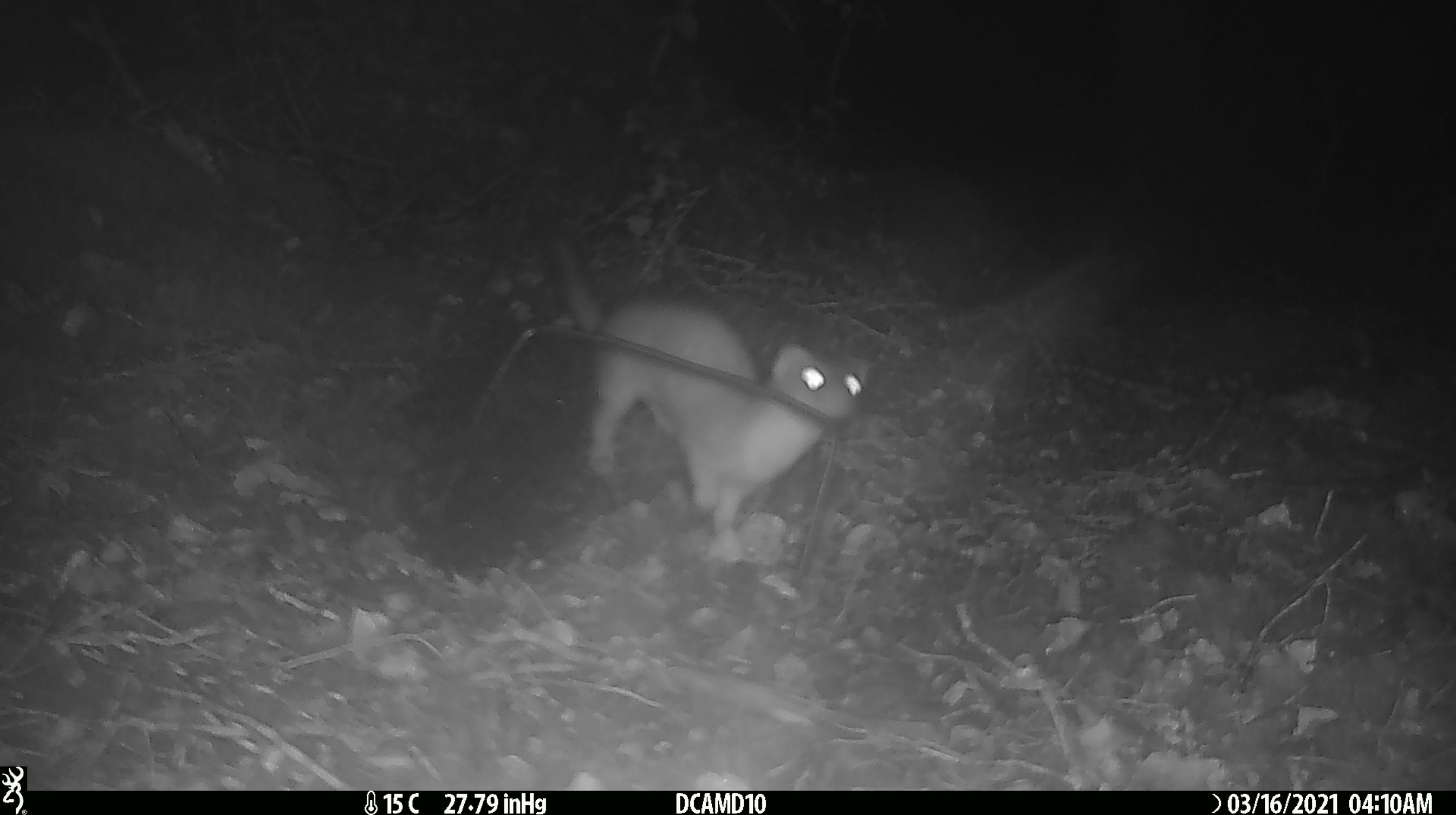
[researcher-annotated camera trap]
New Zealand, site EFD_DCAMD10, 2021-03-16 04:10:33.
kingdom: Animalia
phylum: Chordata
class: Mammalia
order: Carnivora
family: Mustelidae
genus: Mustela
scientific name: Mustela erminea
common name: stoat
Stoat (Mustela erminea).